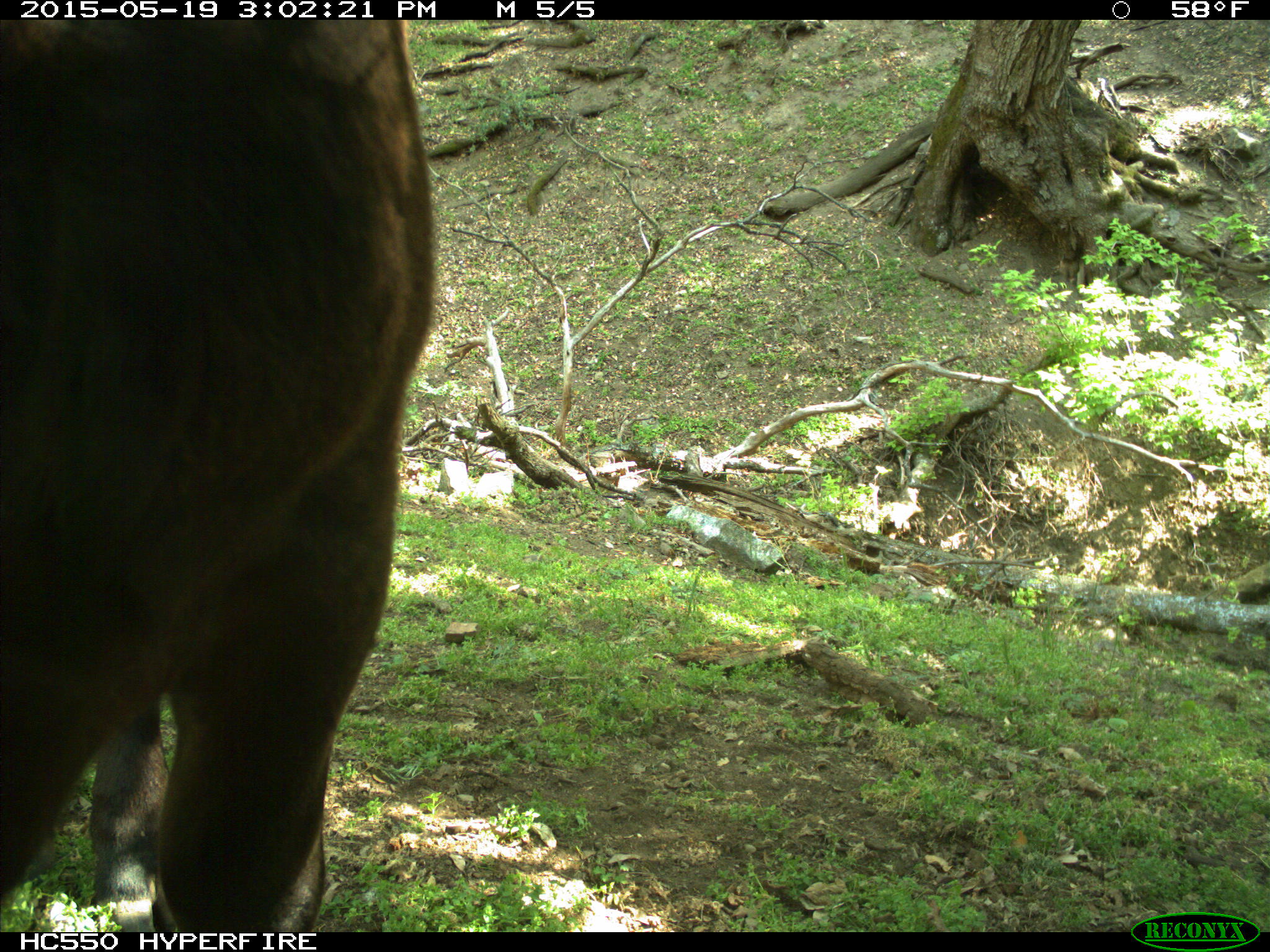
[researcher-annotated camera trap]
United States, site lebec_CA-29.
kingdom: Animalia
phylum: Chordata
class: Mammalia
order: Artiodactyla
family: Bovidae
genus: Bos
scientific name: Bos taurus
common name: domestic cow